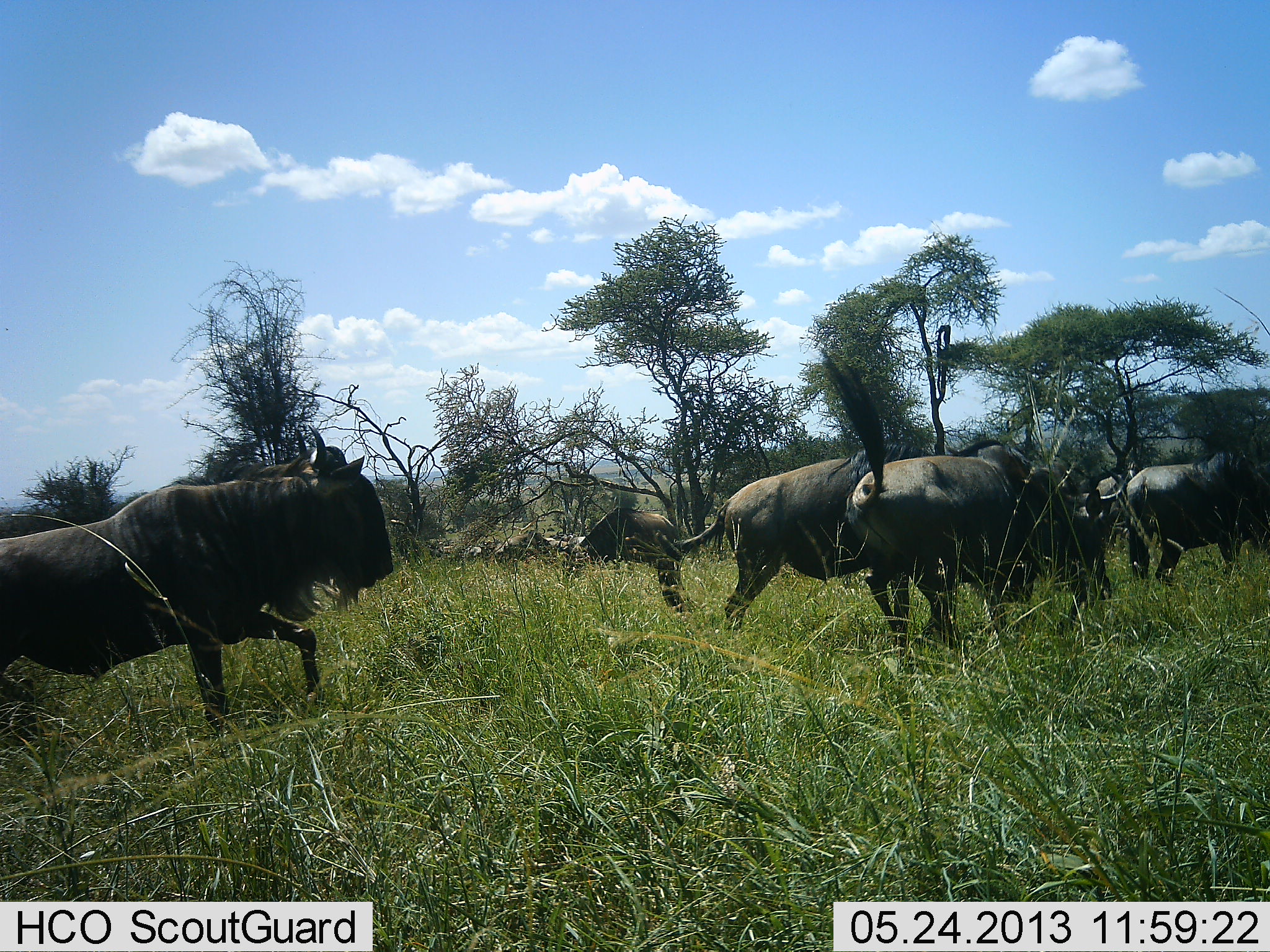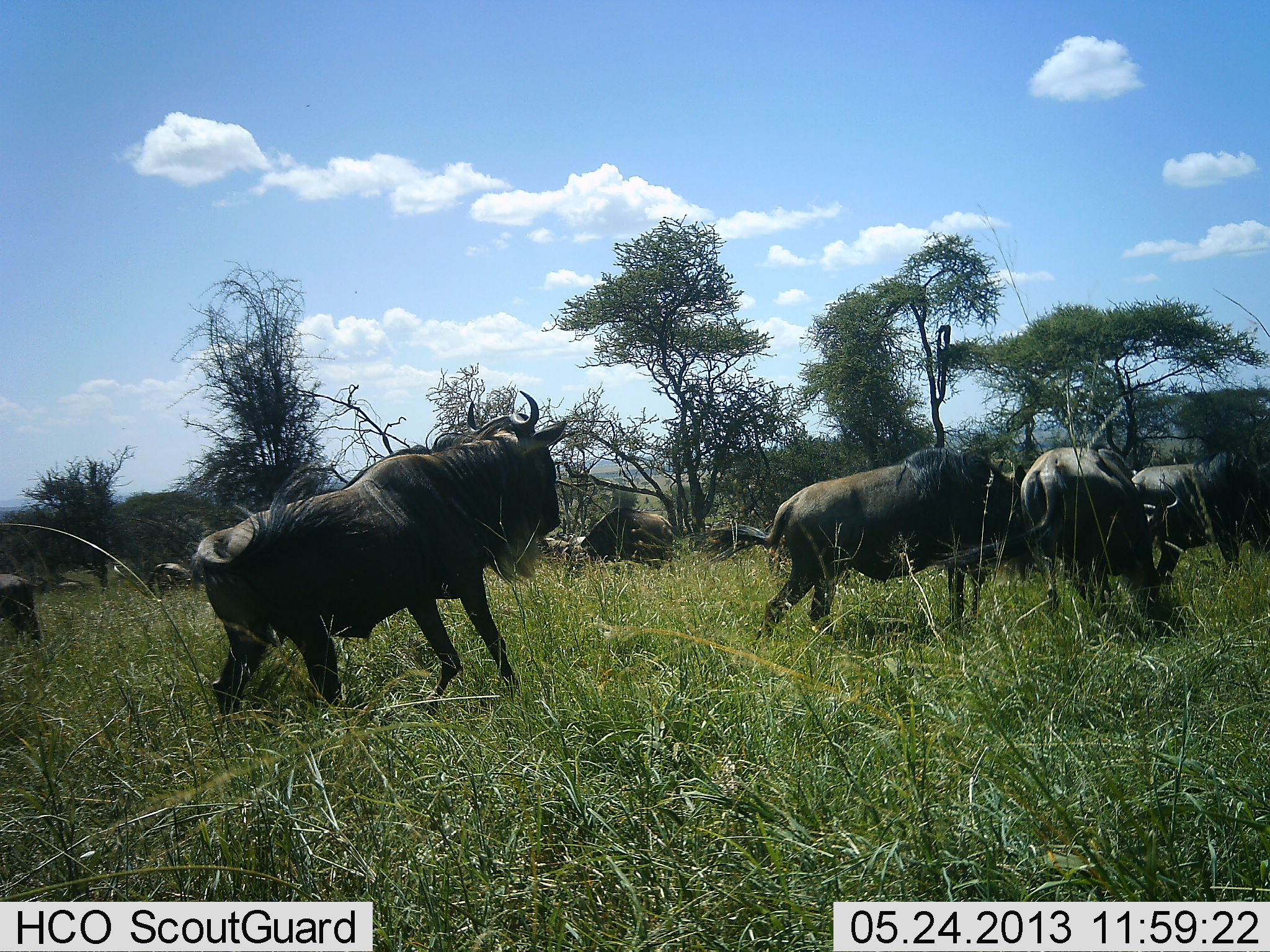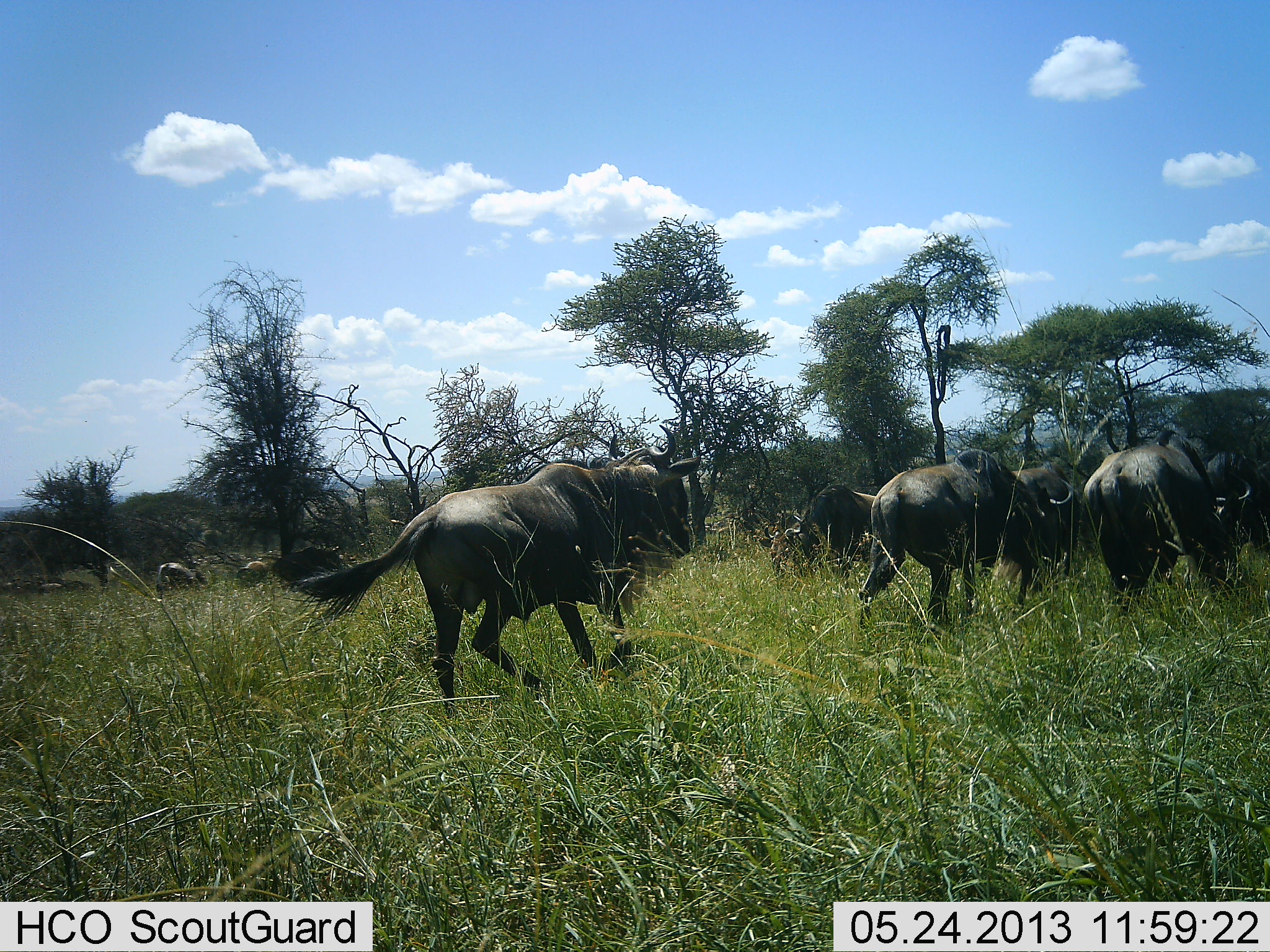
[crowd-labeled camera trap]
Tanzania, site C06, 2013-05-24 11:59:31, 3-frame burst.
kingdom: Animalia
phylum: Chordata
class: Mammalia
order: Artiodactyla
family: Bovidae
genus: Connochaetes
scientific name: Connochaetes taurinus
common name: blue wildebeest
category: wildebeest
Wildebeest (blue wildebeest) (Connochaetes taurinus), count 10. Behavior (volunteer vote fractions): standing 35%, resting 11%, moving 89%, interacting 24%. Young present (vote fraction): 0%. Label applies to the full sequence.